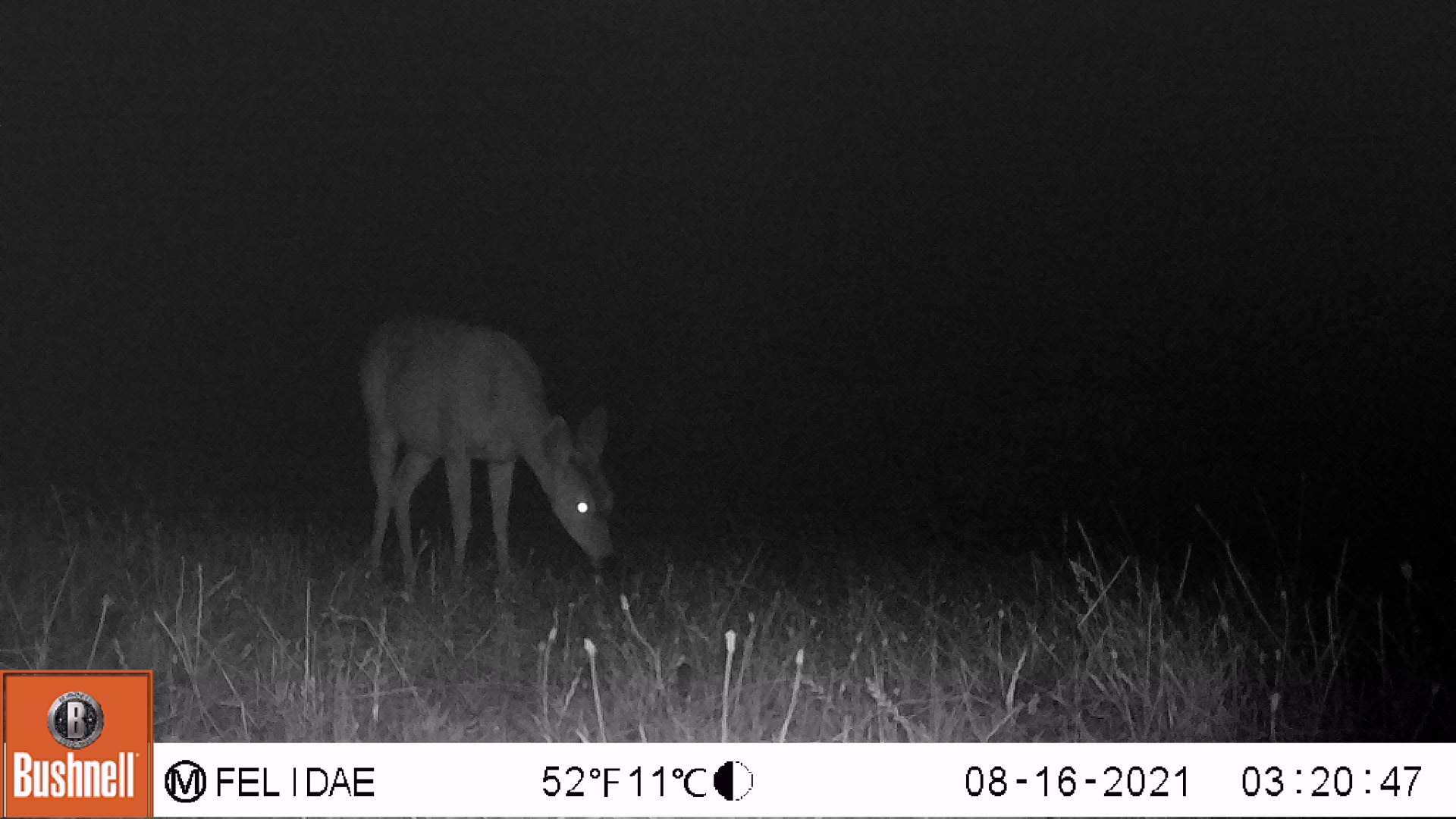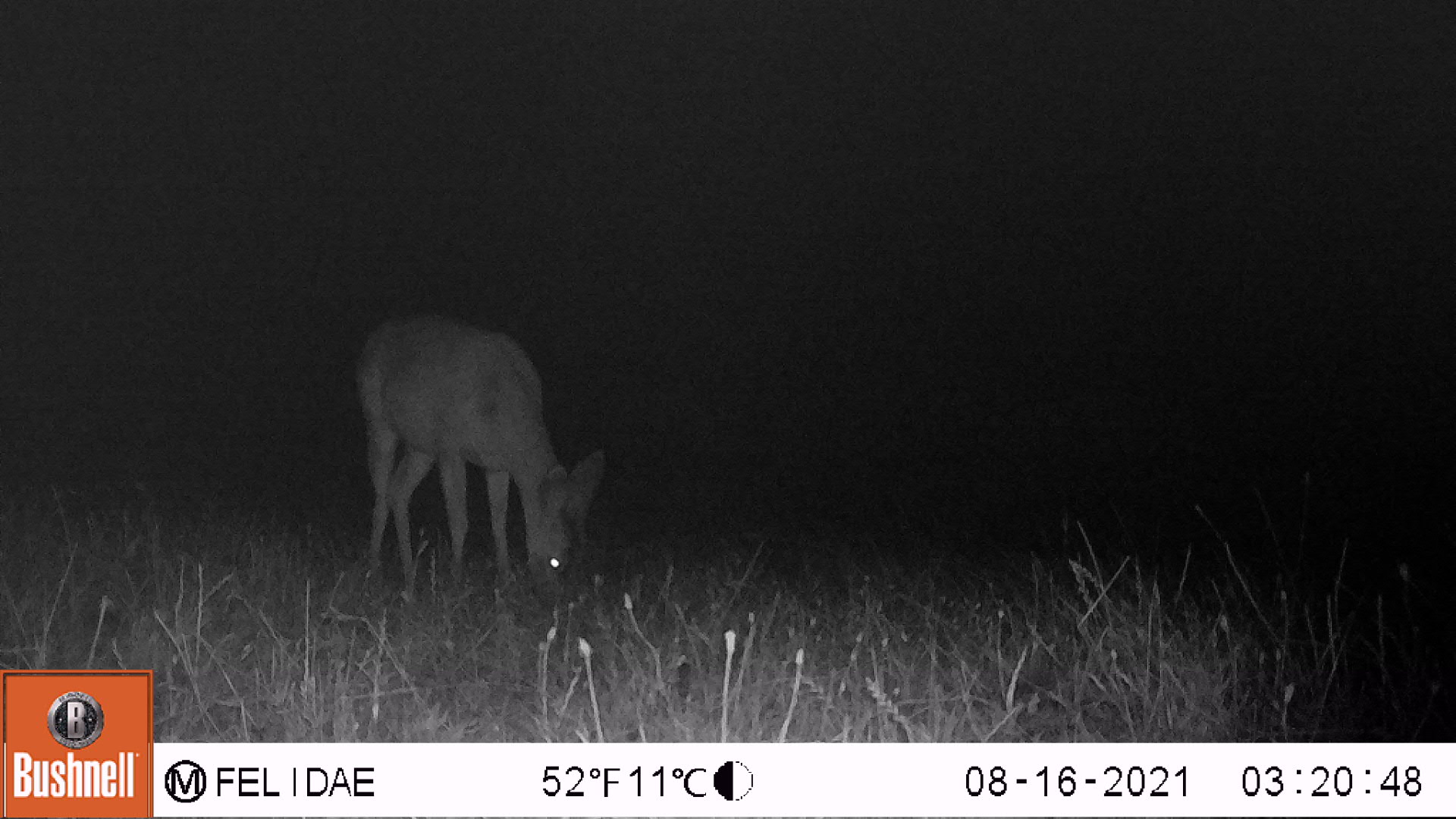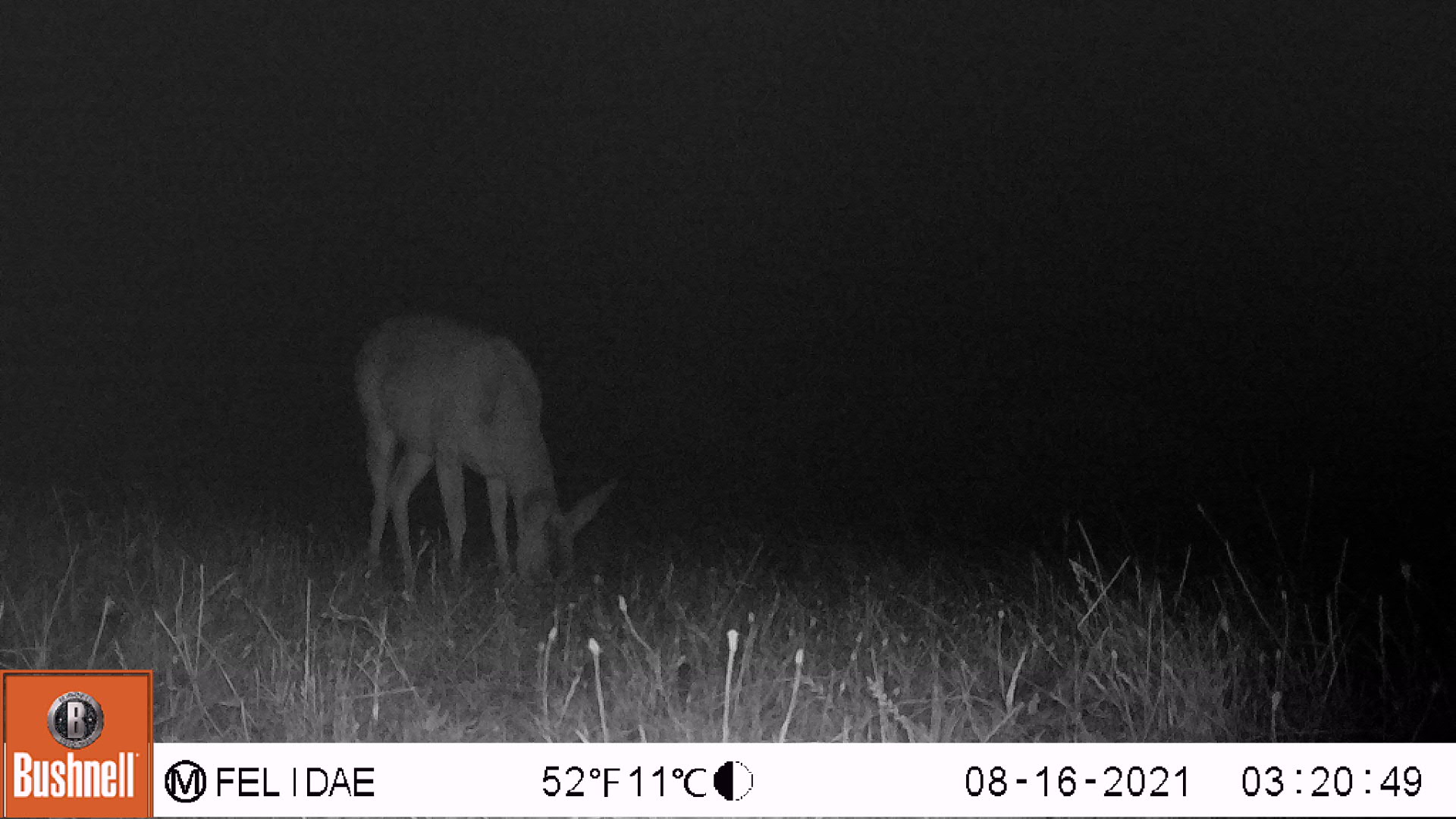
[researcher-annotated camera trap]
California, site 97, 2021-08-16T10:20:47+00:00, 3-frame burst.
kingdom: Animalia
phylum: Chordata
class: Mammalia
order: Artiodactyla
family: Cervidae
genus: Odocoileus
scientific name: Odocoileus hemionus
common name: mule deer